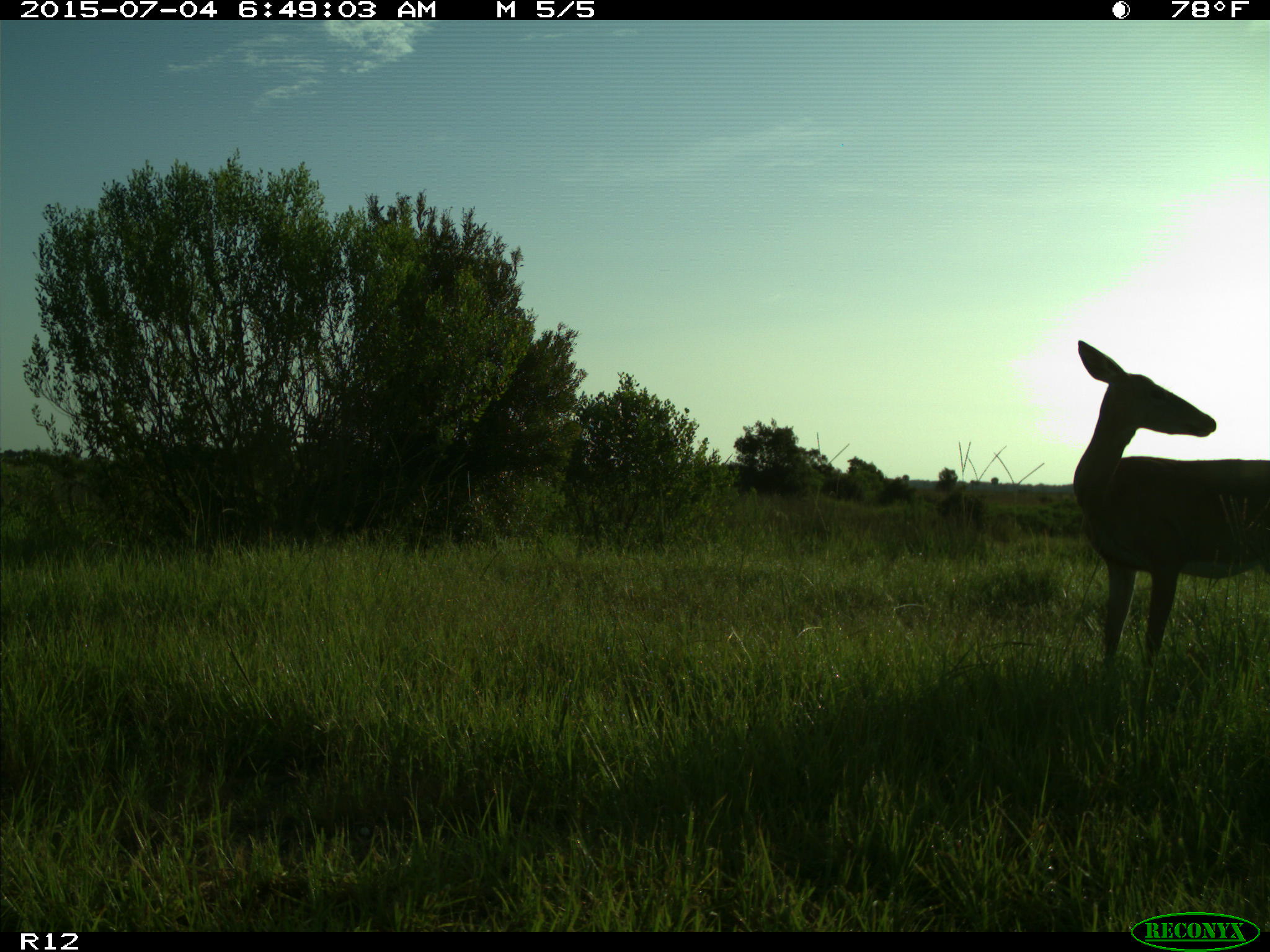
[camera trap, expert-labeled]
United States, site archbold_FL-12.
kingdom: Animalia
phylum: Chordata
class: Mammalia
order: Artiodactyla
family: Cervidae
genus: Odocoileus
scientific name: Odocoileus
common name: deer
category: unidentified deer